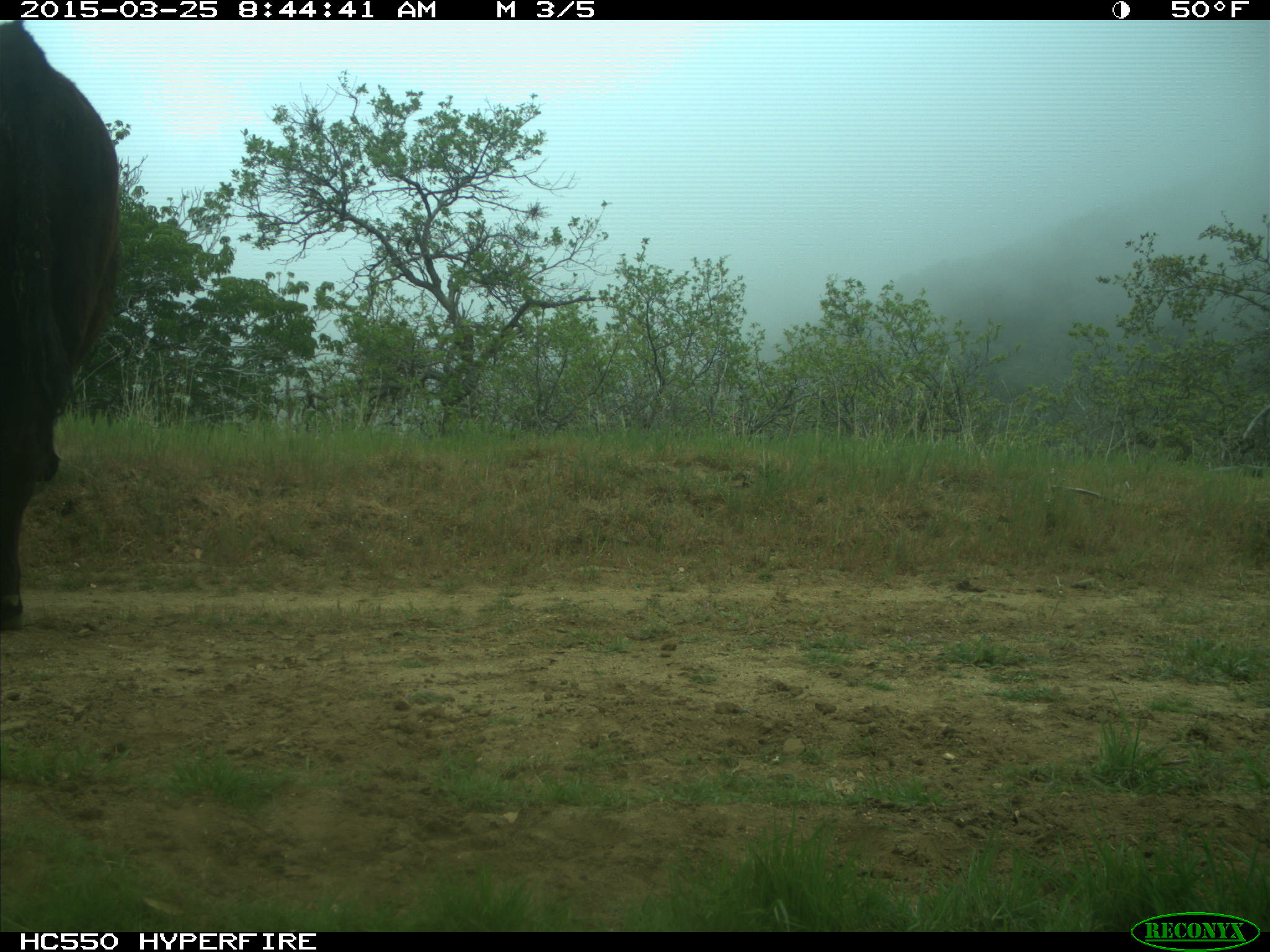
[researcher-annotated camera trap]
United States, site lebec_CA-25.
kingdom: Animalia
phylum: Chordata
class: Mammalia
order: Artiodactyla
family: Bovidae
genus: Bos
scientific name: Bos taurus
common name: domestic cow